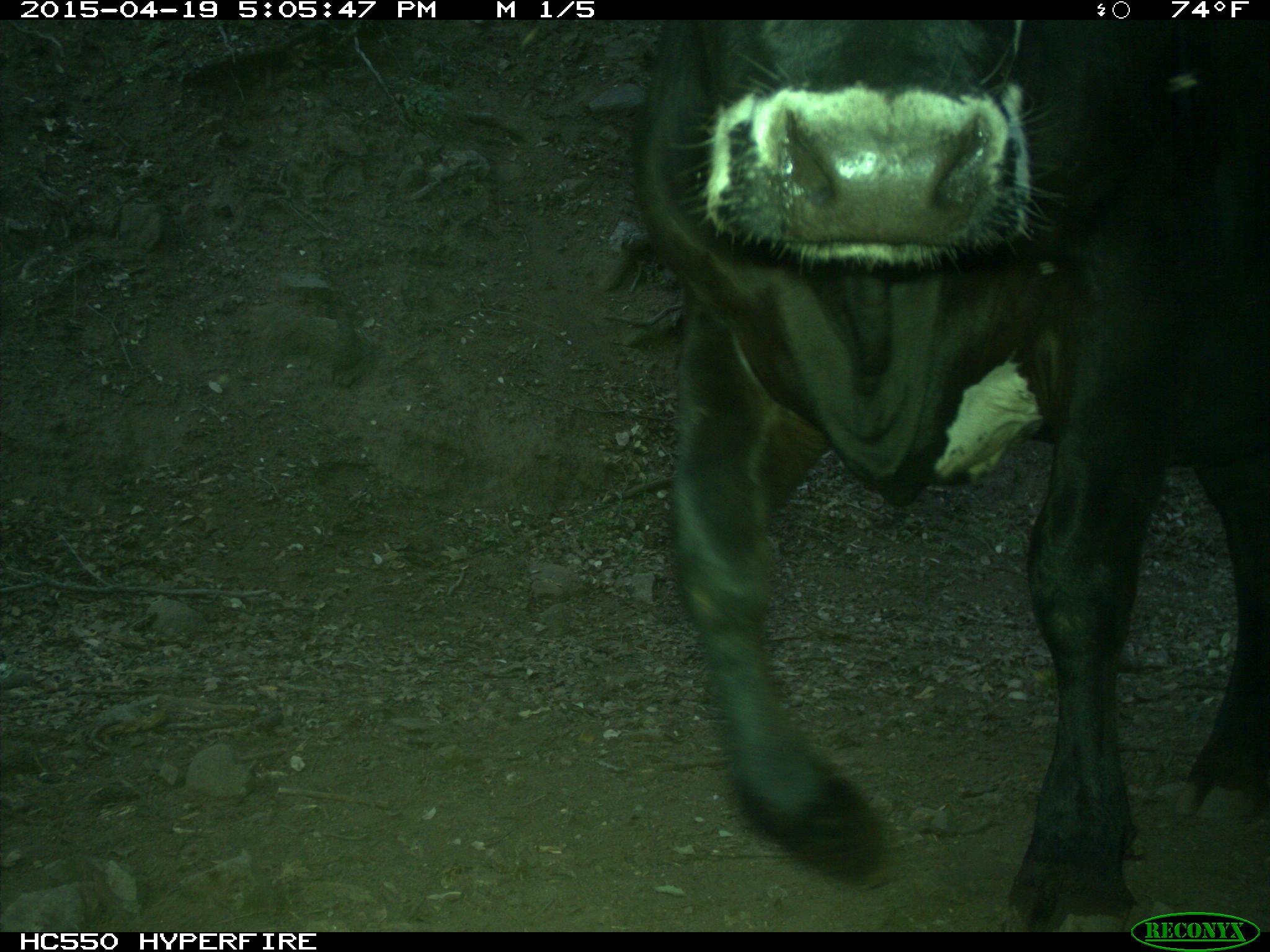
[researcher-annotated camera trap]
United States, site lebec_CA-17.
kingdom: Animalia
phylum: Chordata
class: Mammalia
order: Artiodactyla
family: Bovidae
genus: Bos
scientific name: Bos taurus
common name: domestic cow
Bos taurus (domestic cow).